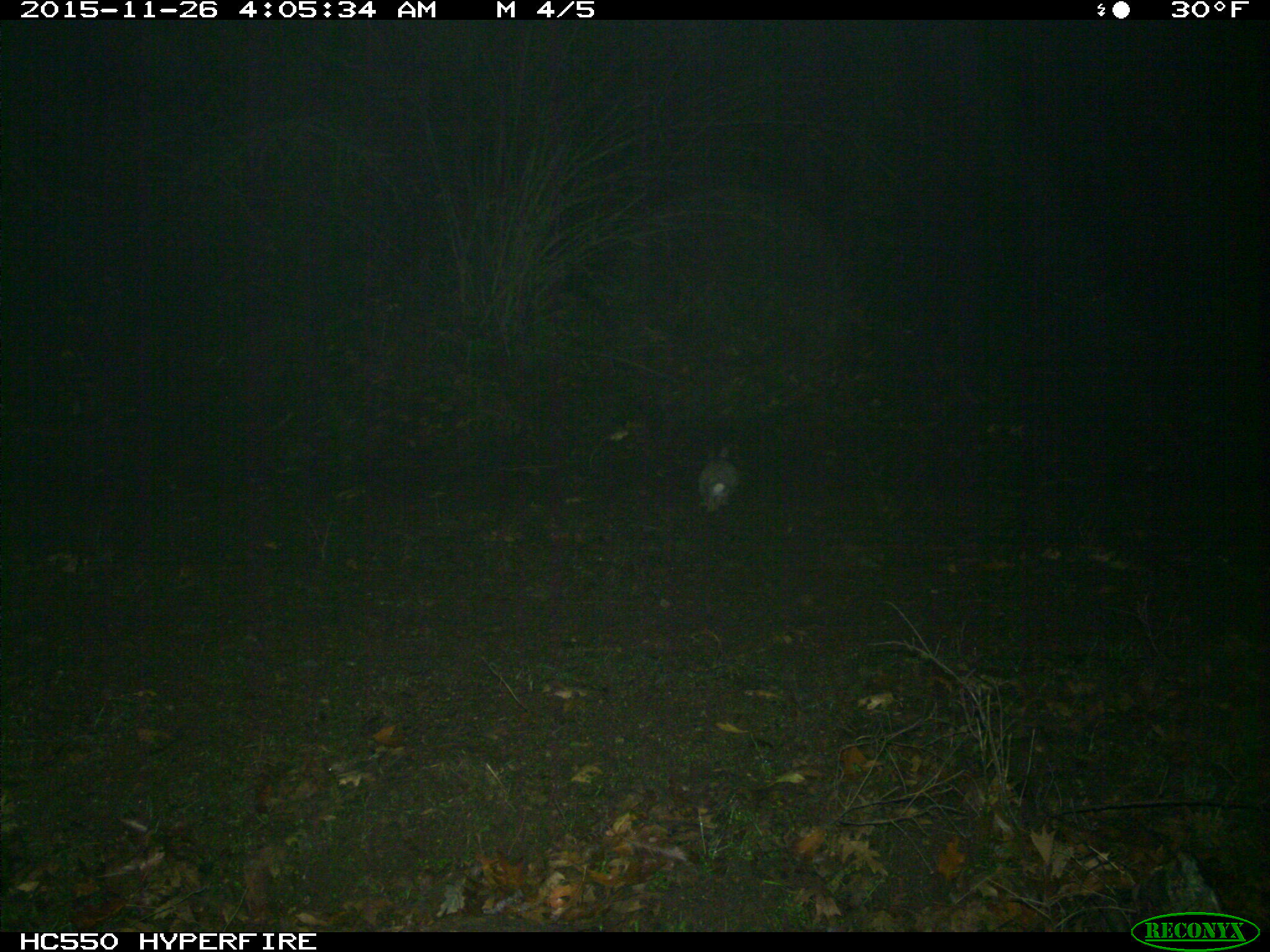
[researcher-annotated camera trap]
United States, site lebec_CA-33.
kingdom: Animalia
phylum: Chordata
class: Mammalia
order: Lagomorpha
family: Leporidae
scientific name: Leporidae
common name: rabbits and hares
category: unidentified rabbit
Unidentified rabbit (rabbits and hares) (Leporidae).